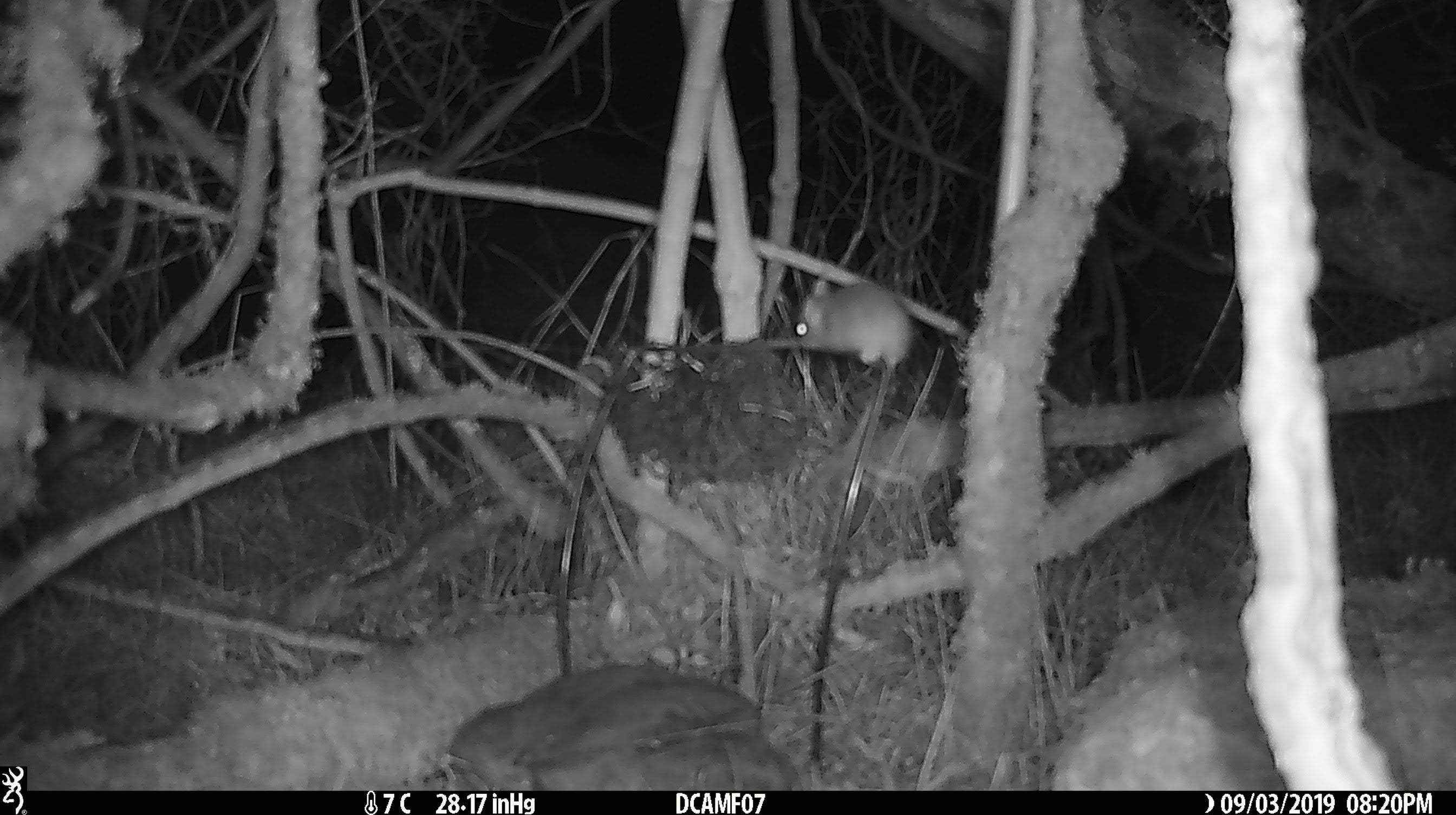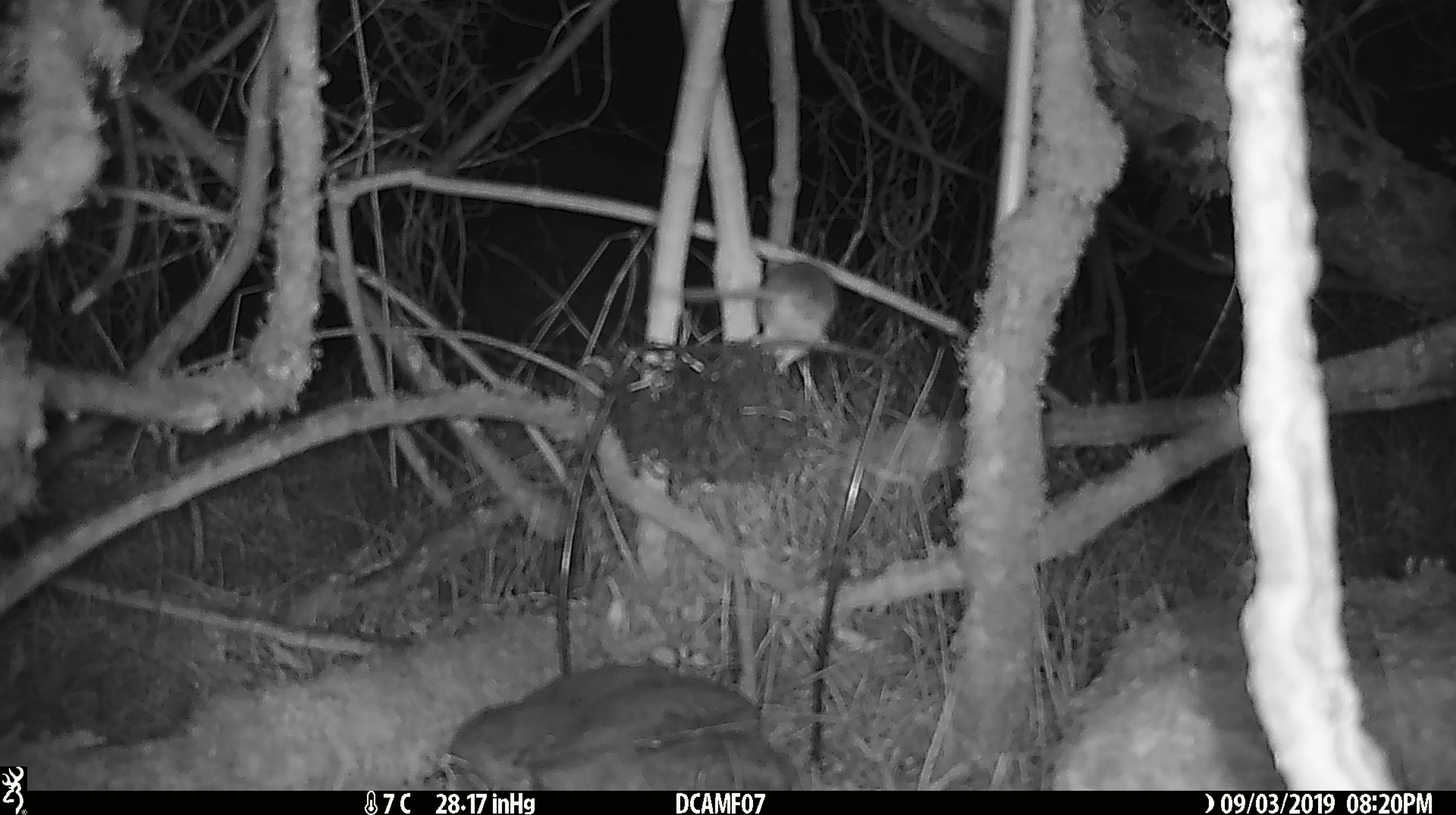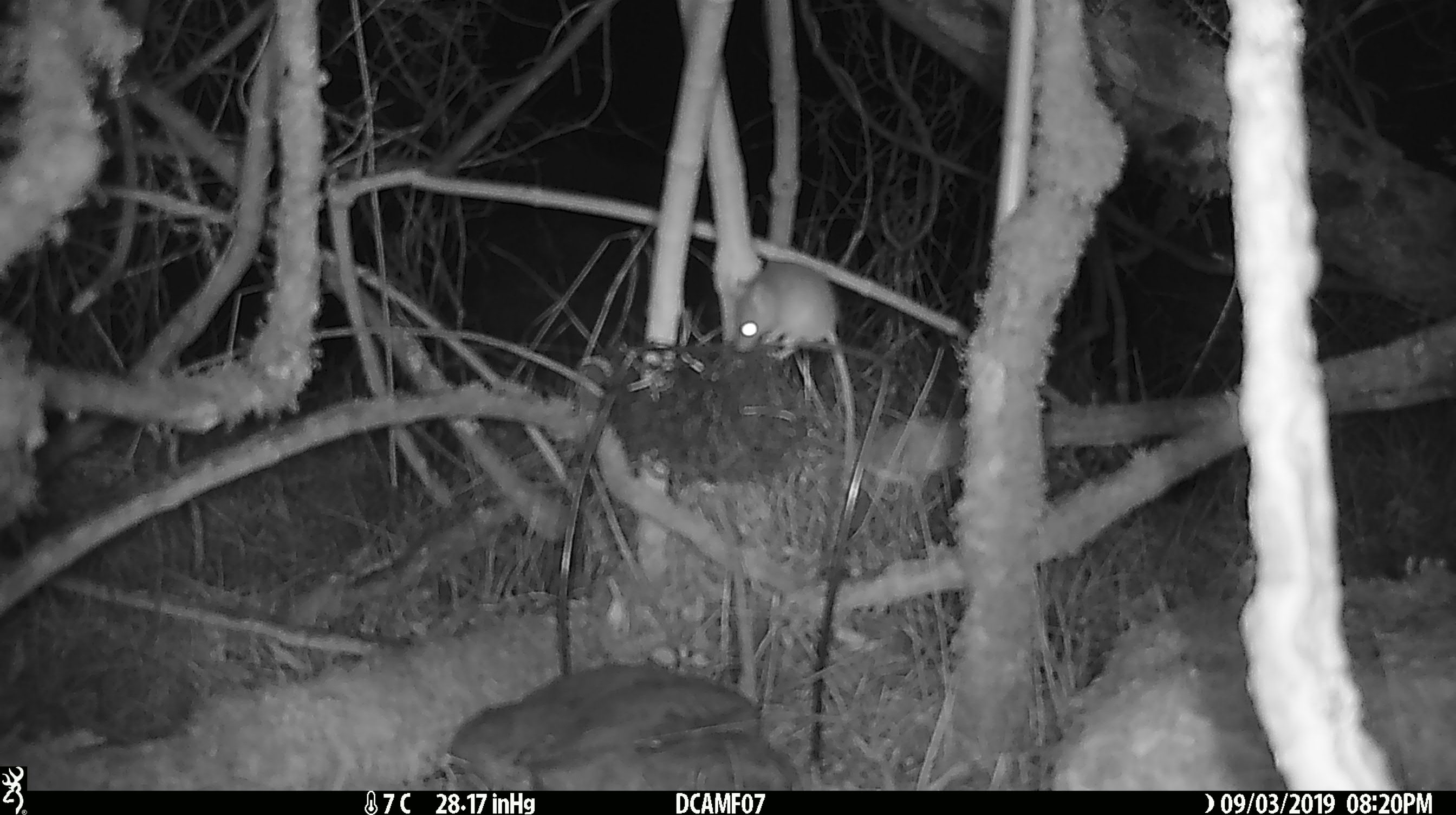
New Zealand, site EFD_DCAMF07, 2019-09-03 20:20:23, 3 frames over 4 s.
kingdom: Animalia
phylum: Chordata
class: Mammalia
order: Rodentia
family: Muridae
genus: Mus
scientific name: Mus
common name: mouse